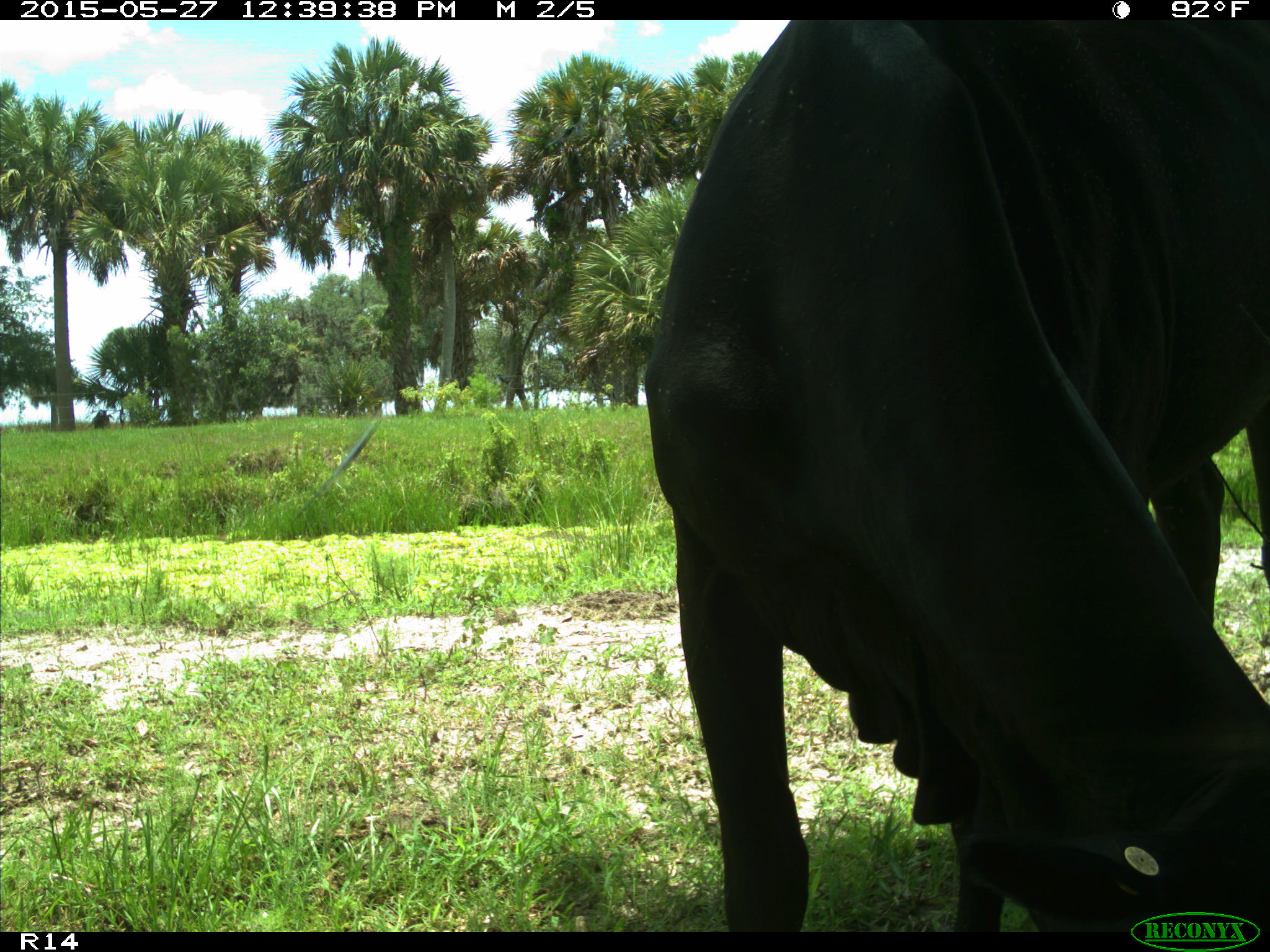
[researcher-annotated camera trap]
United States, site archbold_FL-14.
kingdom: Animalia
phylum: Chordata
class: Mammalia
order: Artiodactyla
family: Bovidae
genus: Bos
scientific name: Bos taurus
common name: domestic cow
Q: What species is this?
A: Bos taurus (domestic cow).